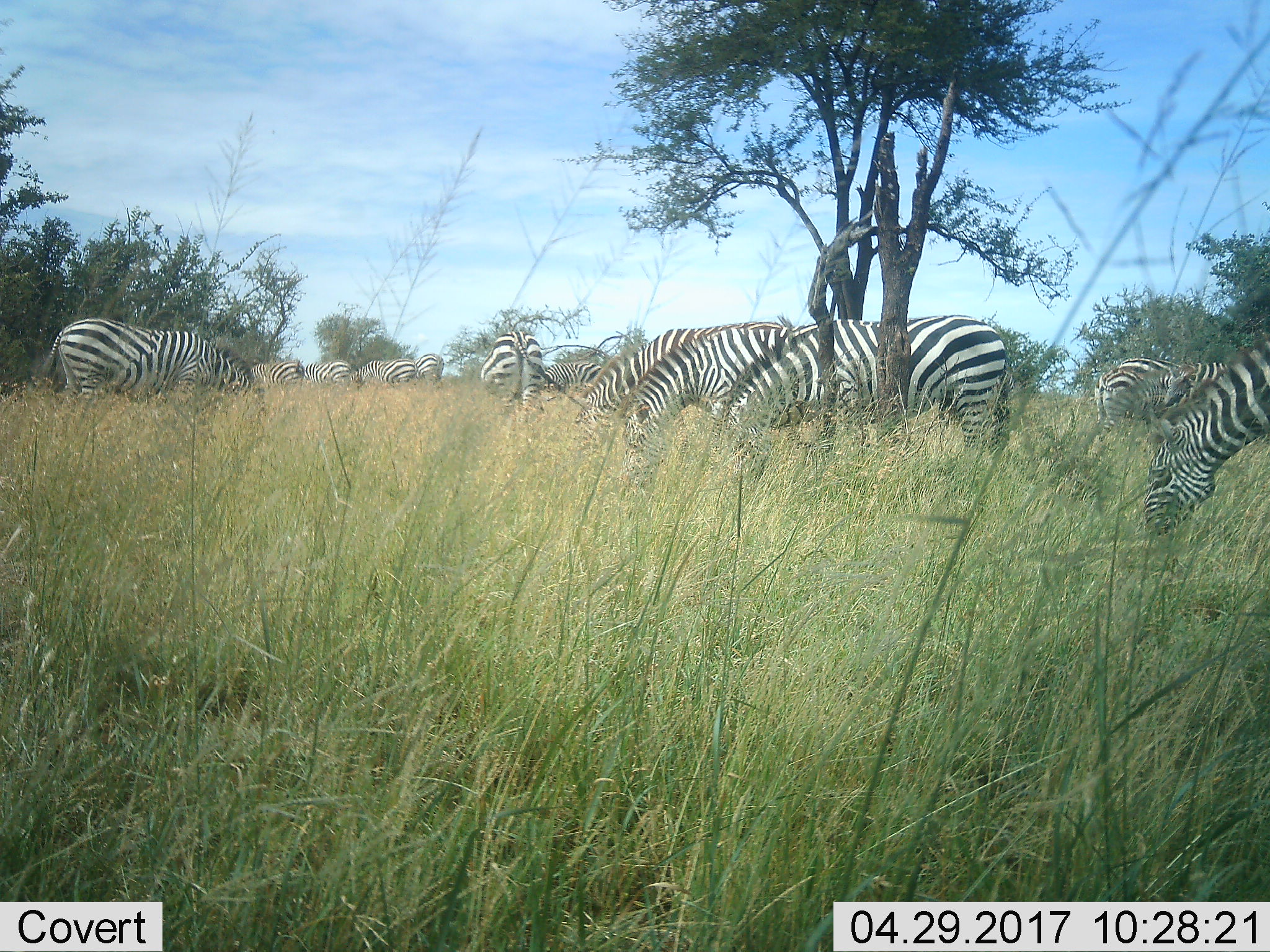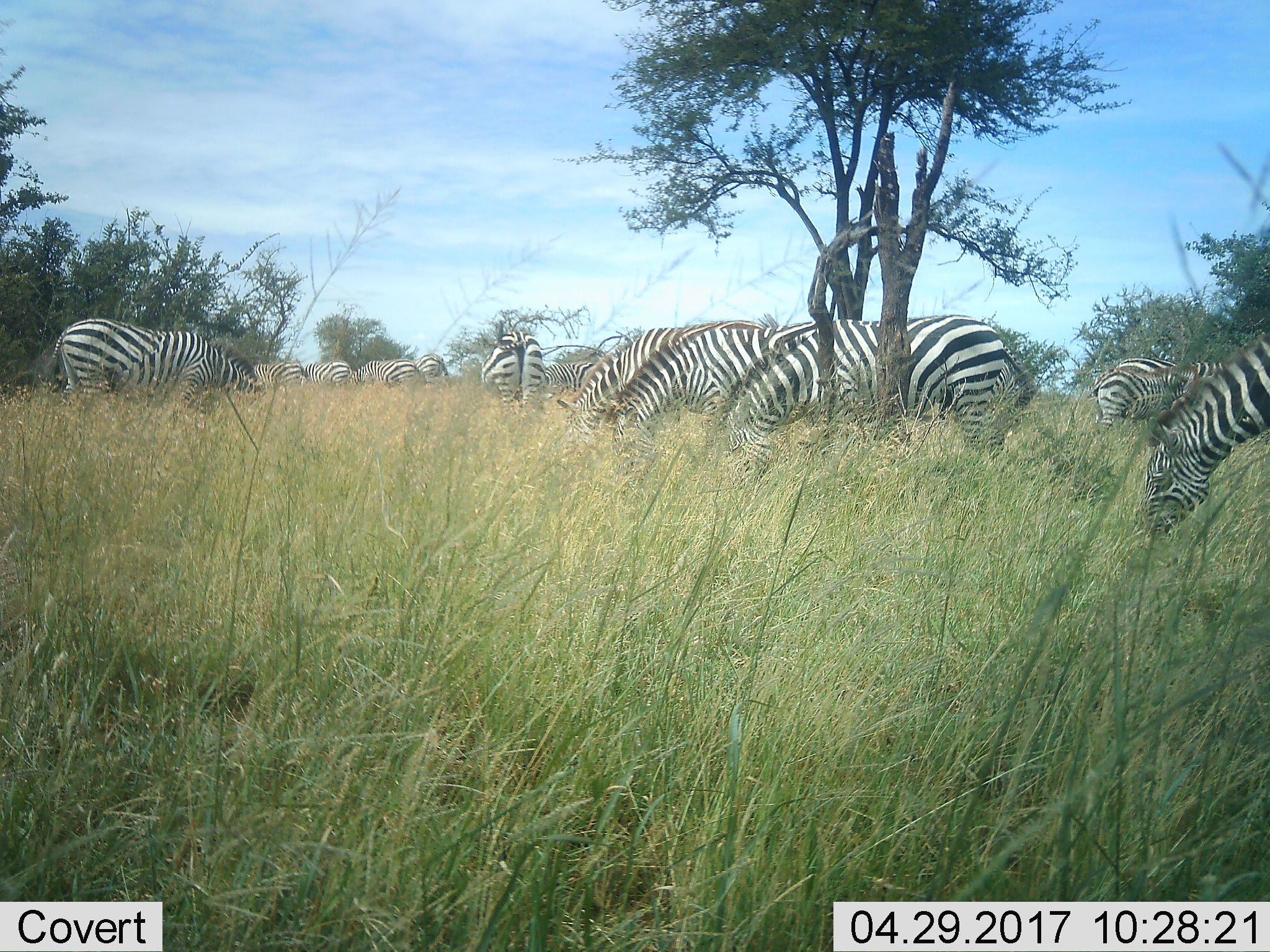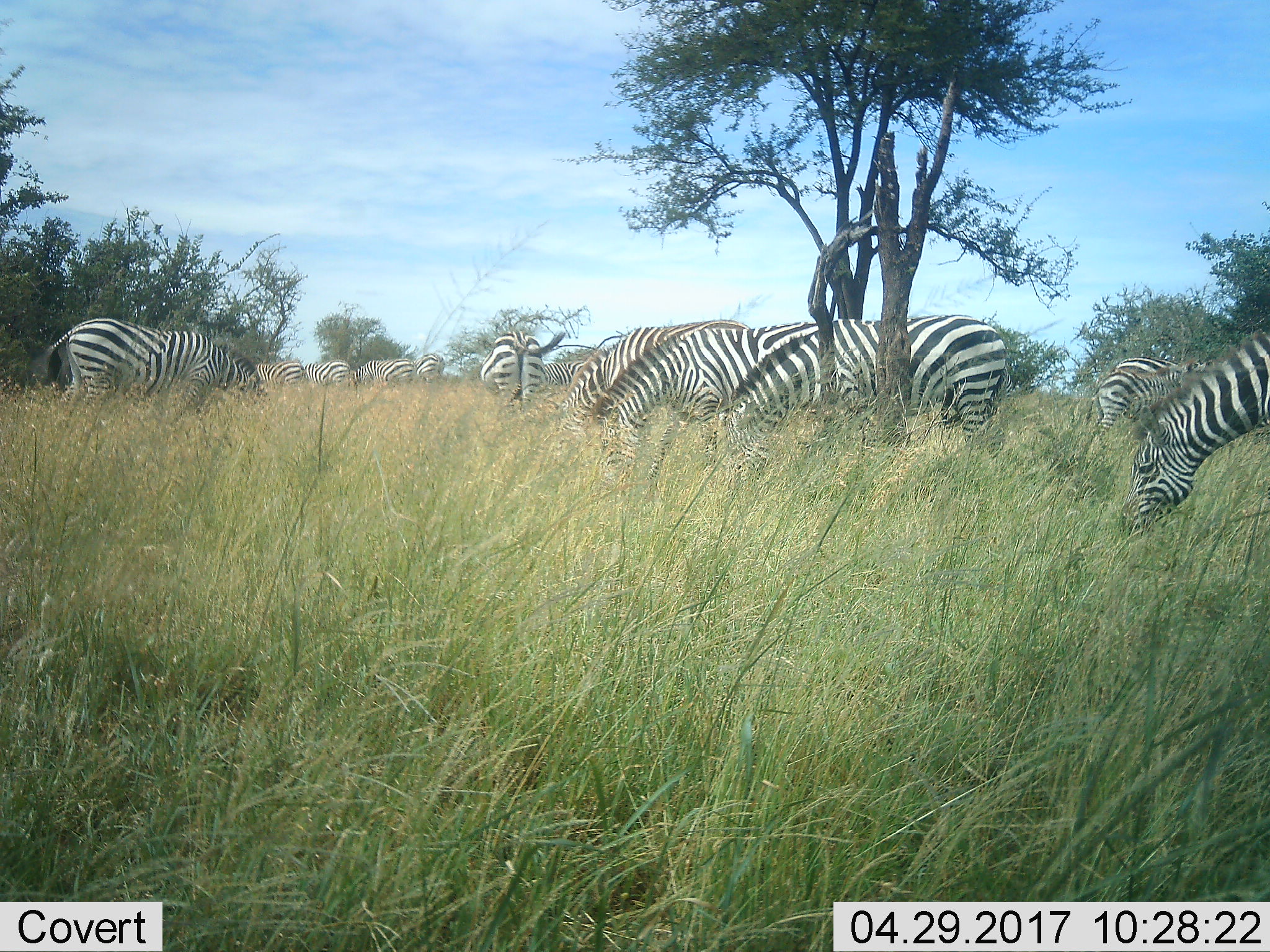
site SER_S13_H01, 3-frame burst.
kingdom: Animalia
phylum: Chordata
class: Mammalia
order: Perissodactyla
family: Equidae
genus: Equus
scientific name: Equus quagga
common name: plains zebra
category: zebraplains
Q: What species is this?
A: Zebraplains (plains zebra) (Equus quagga).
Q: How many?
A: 11-50.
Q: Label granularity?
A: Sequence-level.